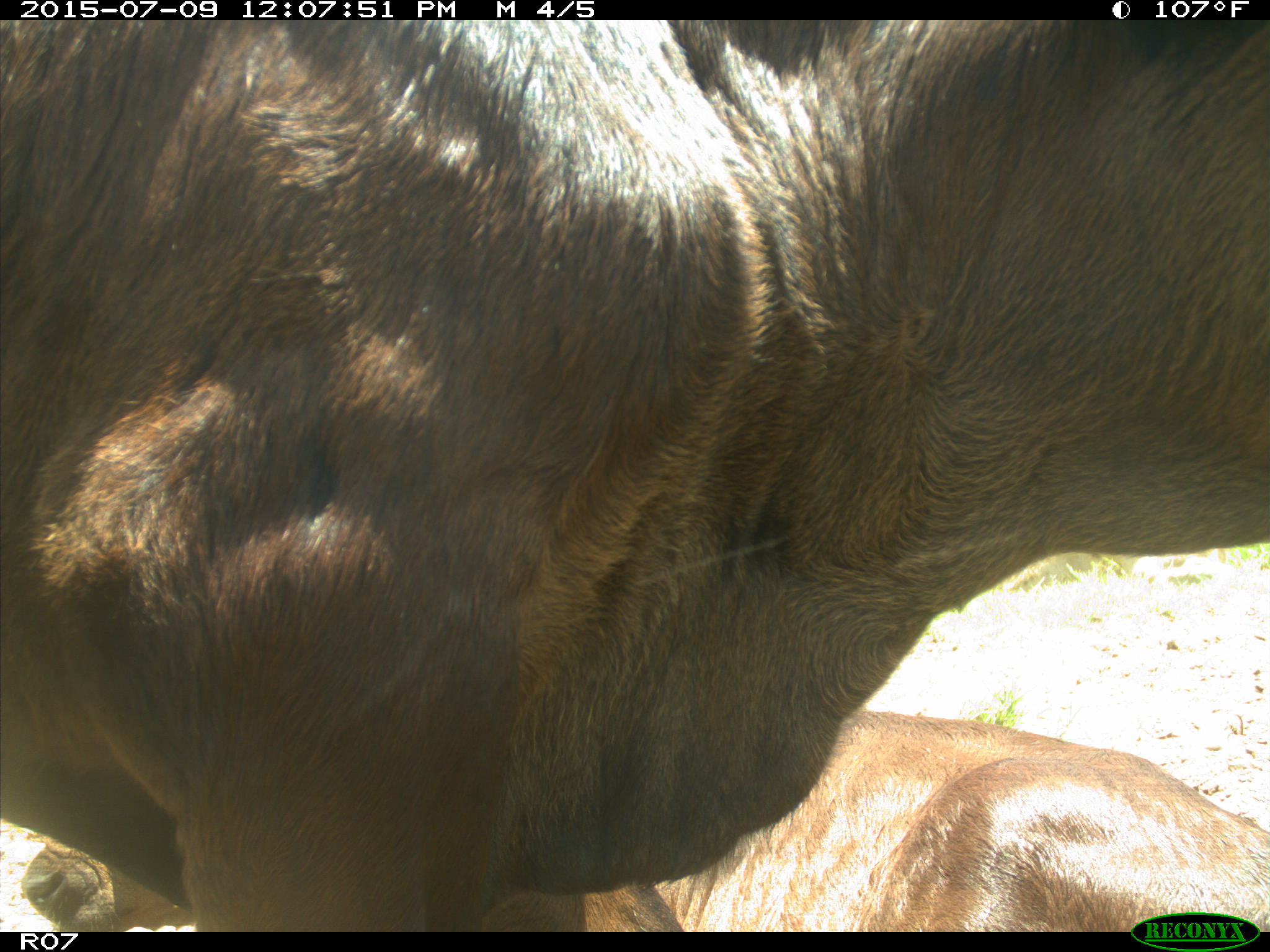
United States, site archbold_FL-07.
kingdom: Animalia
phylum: Chordata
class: Mammalia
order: Artiodactyla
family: Bovidae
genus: Bos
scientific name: Bos taurus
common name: domestic cow